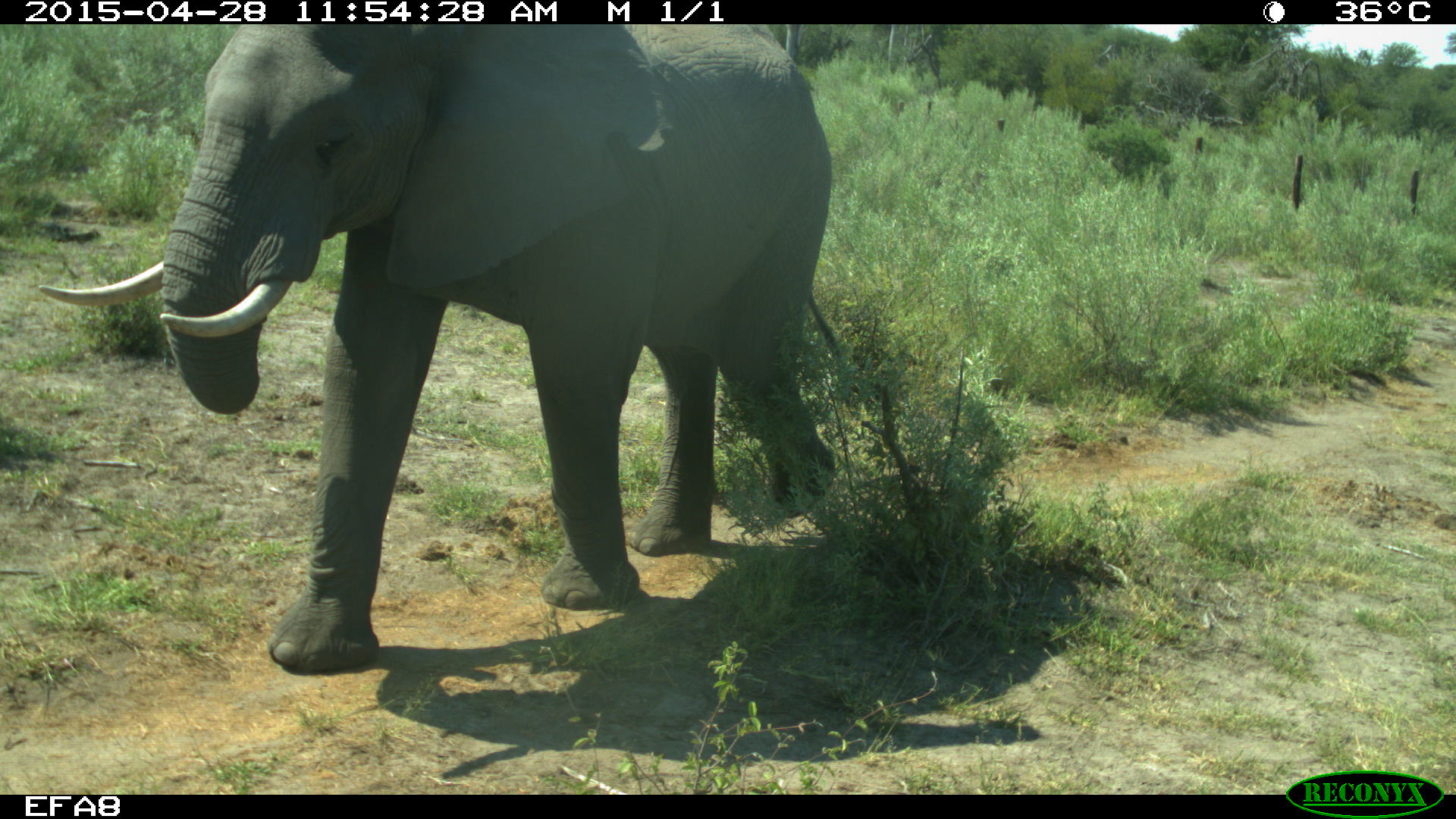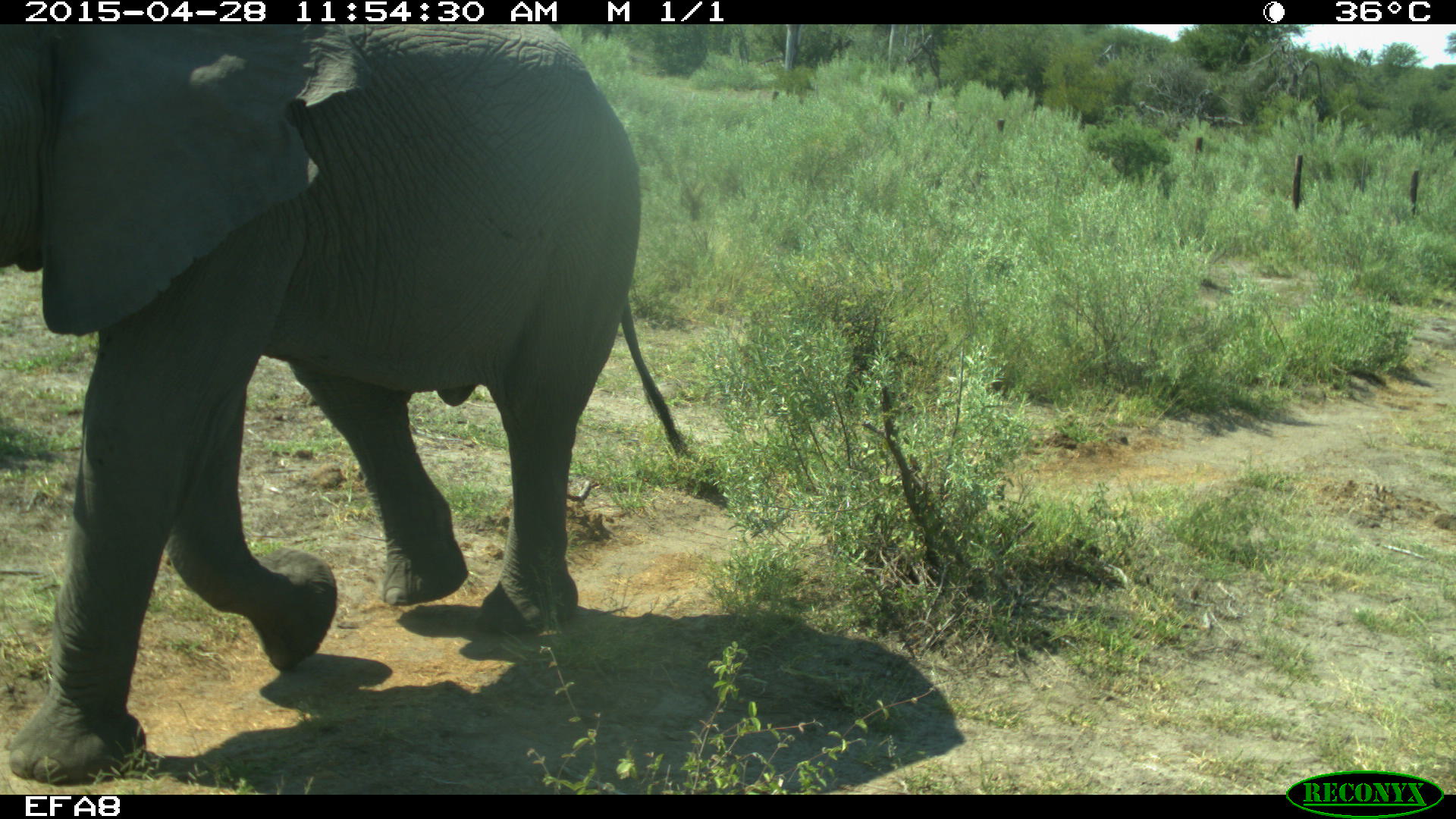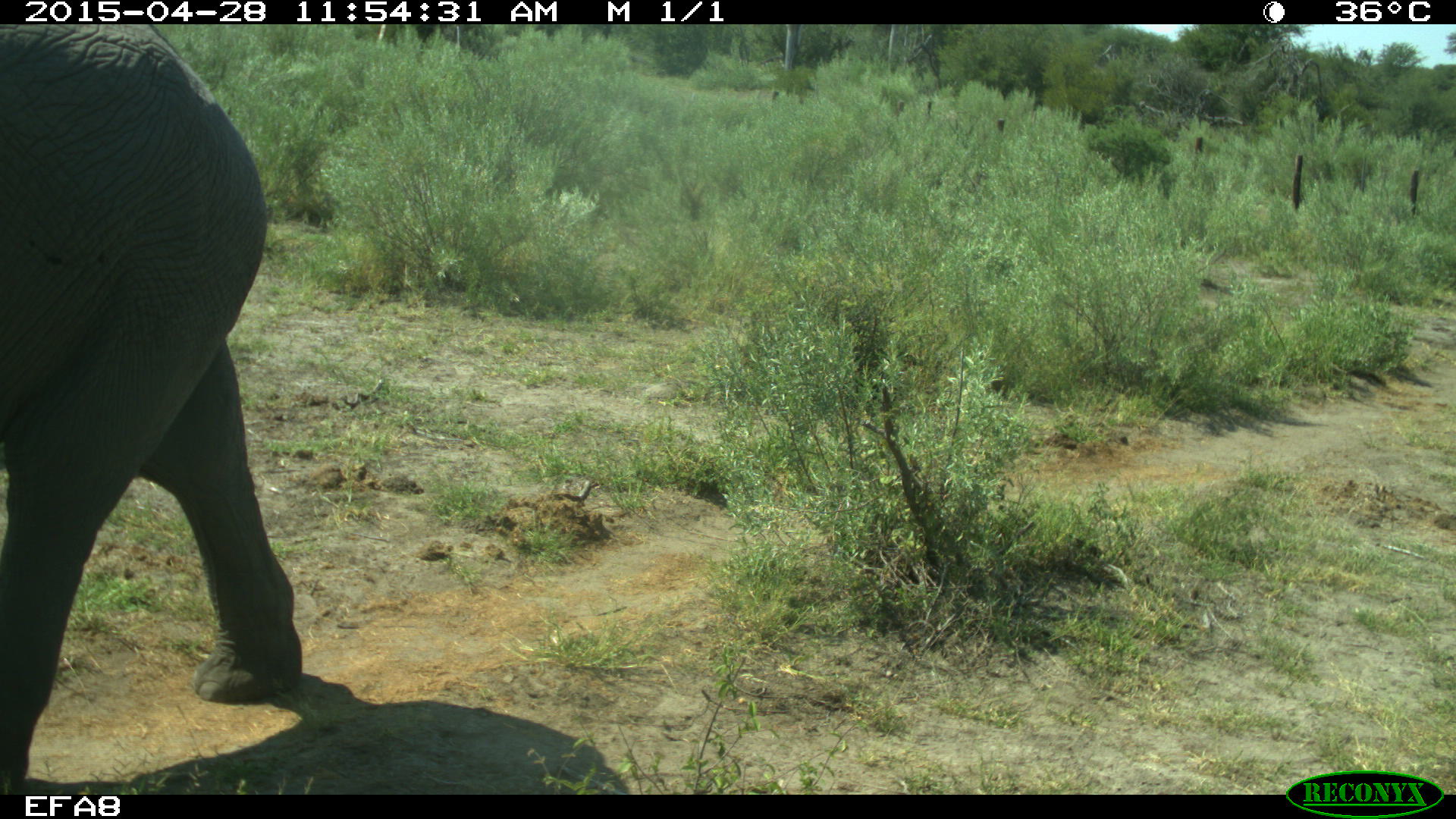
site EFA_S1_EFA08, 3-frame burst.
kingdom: Animalia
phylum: Chordata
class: Mammalia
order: Proboscidea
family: Elephantidae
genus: Loxodonta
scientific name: Loxodonta africana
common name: african bush elephant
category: elephant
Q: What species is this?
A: Elephant (african bush elephant) (Loxodonta africana).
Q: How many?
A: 1.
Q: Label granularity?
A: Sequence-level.